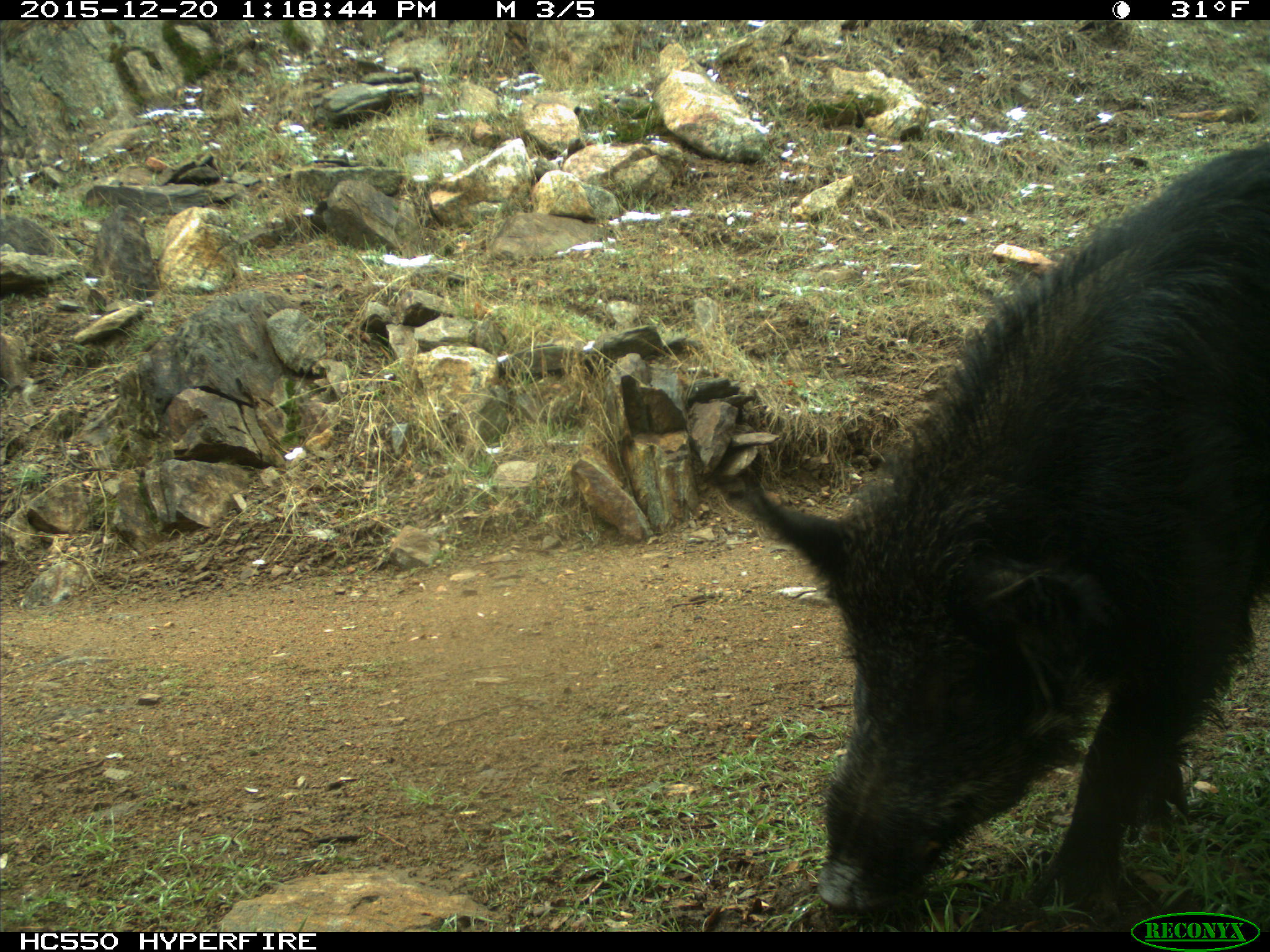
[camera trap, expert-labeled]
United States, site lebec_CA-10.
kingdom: Animalia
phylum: Chordata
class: Mammalia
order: Artiodactyla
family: Suidae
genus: Sus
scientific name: Sus scrofa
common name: wild boar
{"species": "Sus scrofa (wild boar)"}